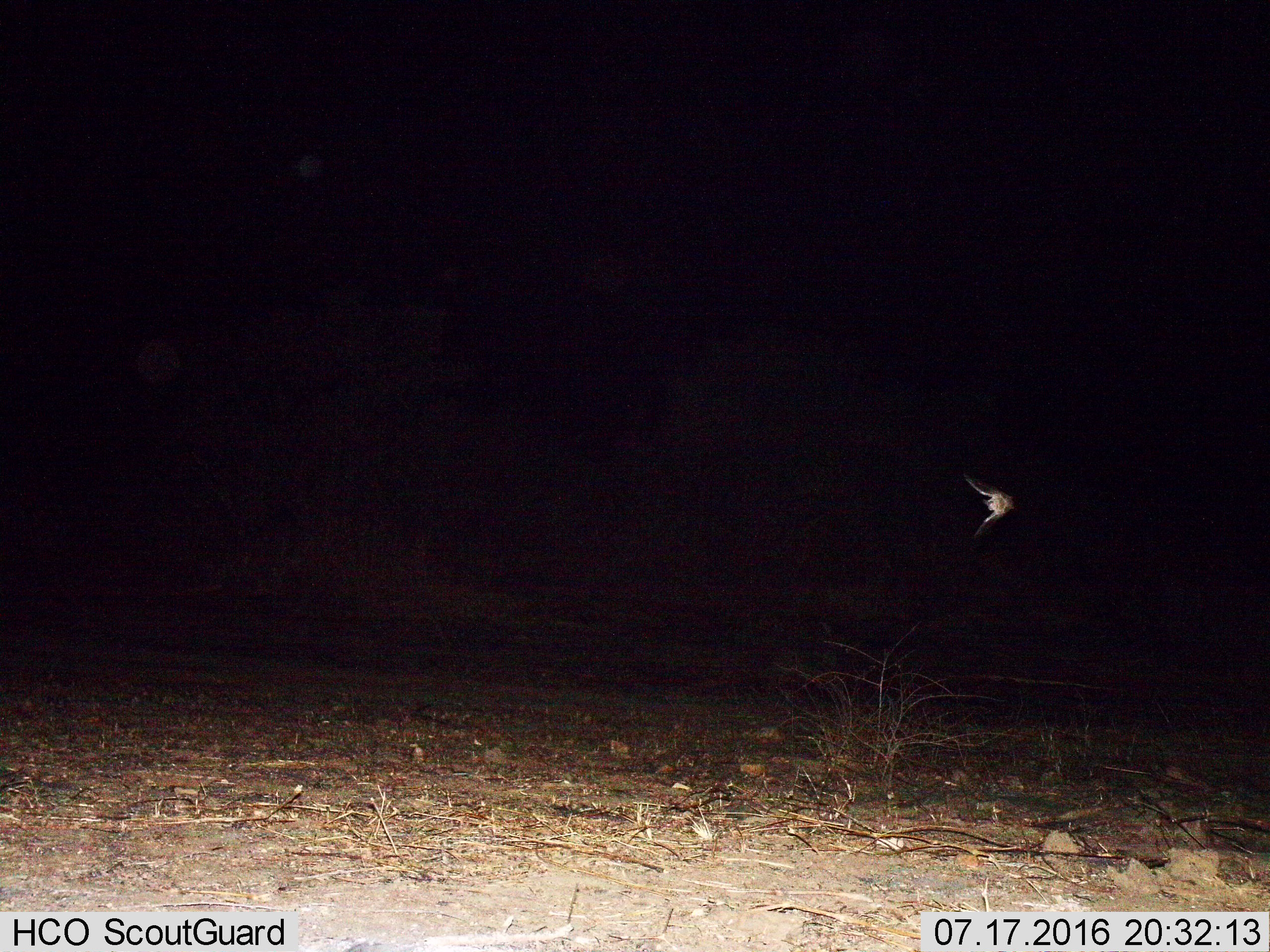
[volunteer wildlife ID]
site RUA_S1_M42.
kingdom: Animalia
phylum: Chordata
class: Mammalia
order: Chiroptera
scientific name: Chiroptera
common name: bat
Bat (Chiroptera), count 1. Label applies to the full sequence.